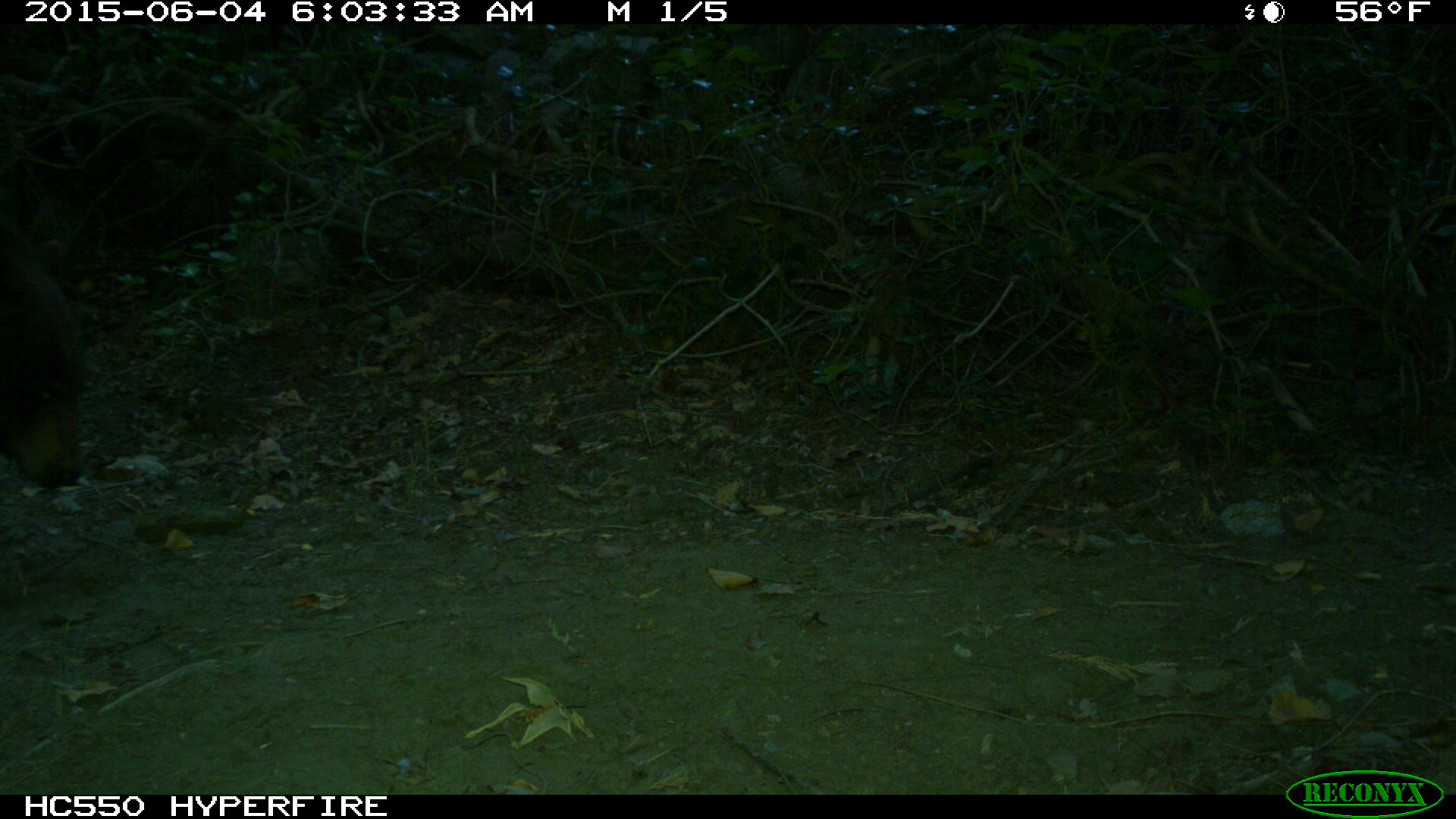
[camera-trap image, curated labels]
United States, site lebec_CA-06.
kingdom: Animalia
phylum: Chordata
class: Mammalia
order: Carnivora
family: Ursidae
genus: Ursus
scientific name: Ursus americanus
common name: american black bear